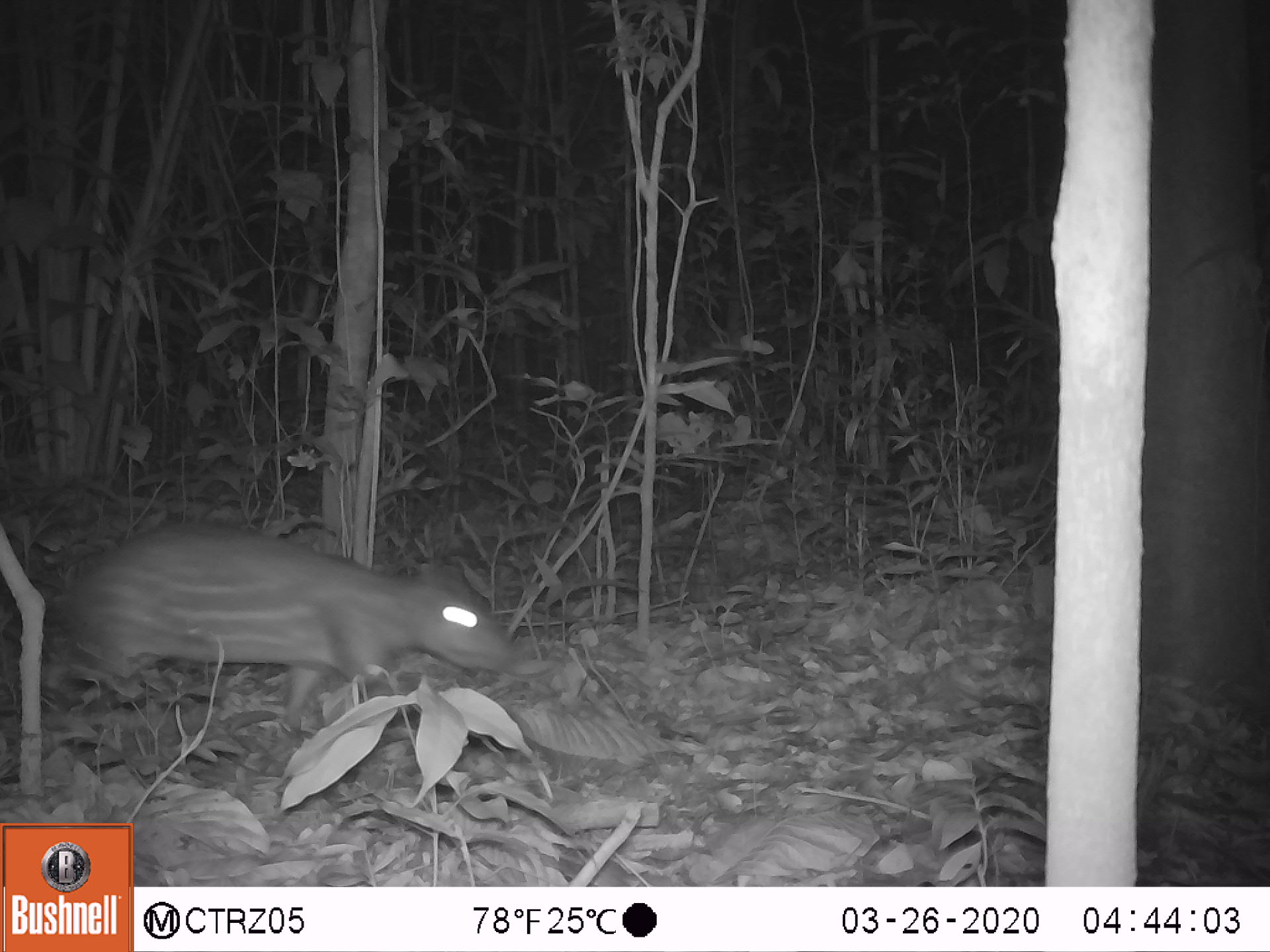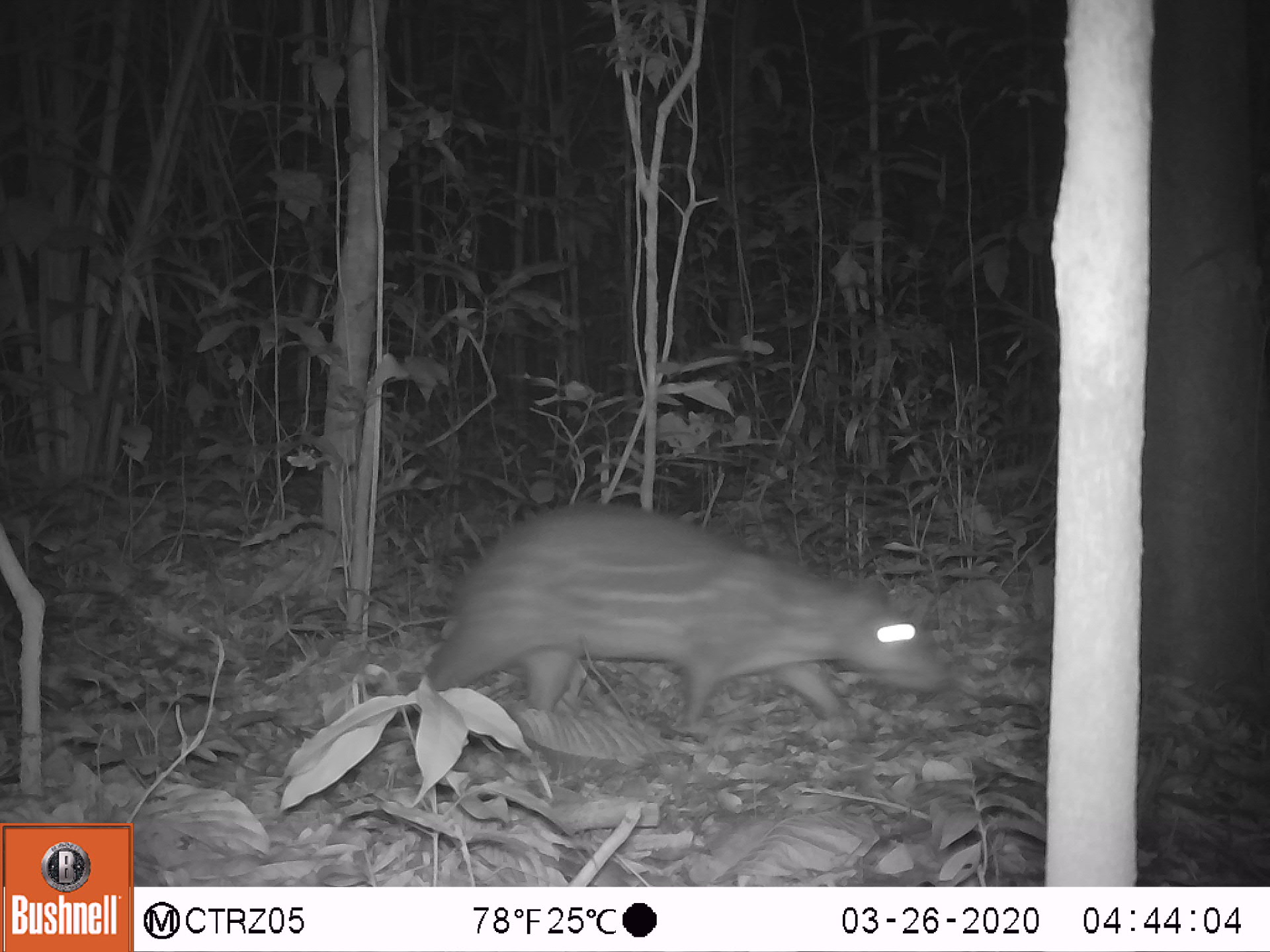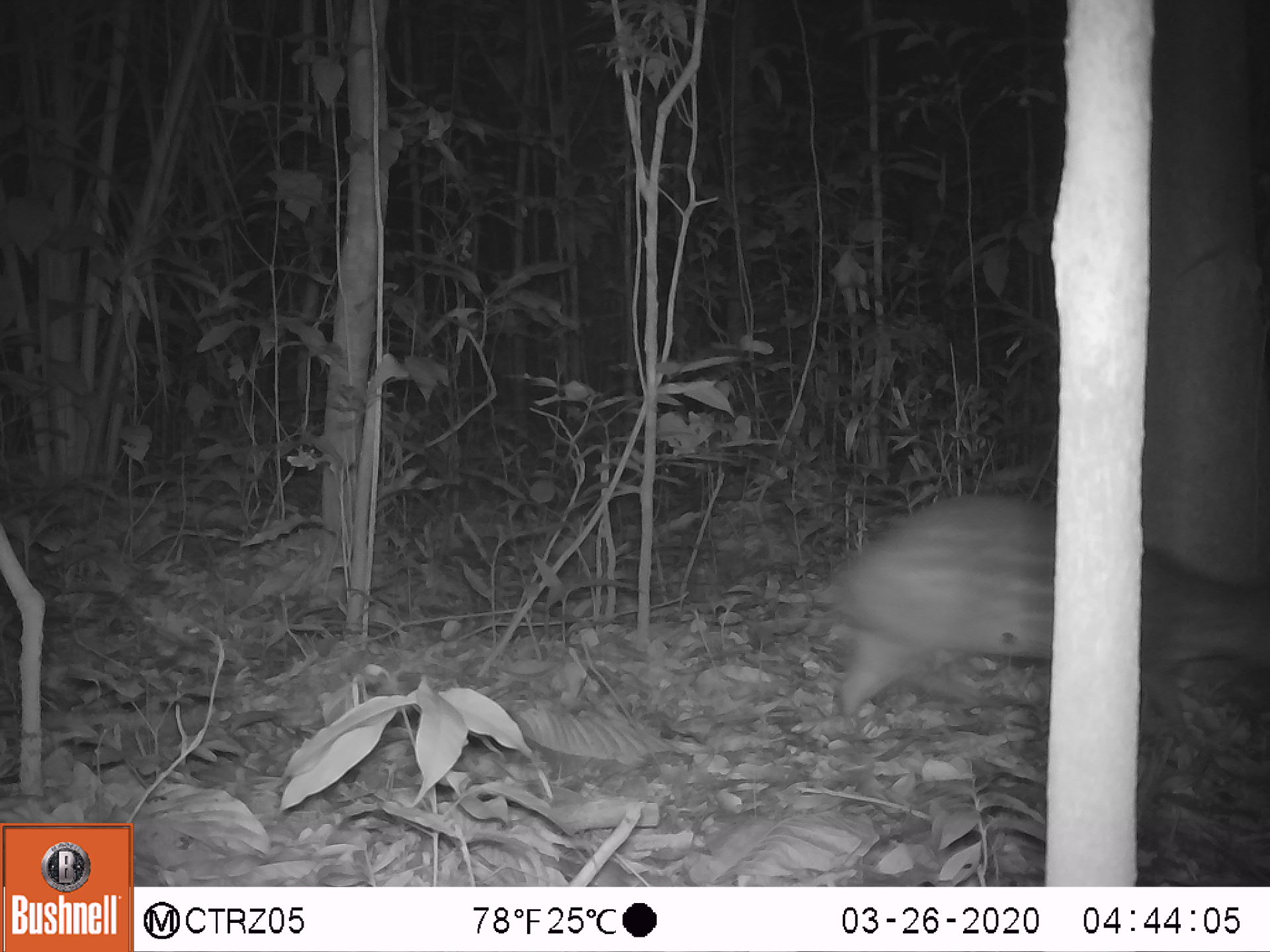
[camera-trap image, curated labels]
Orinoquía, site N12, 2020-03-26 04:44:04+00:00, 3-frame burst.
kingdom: Animalia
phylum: Chordata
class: Mammalia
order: Rodentia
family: Cuniculidae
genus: Cuniculus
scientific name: Cuniculus paca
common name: spotted paca